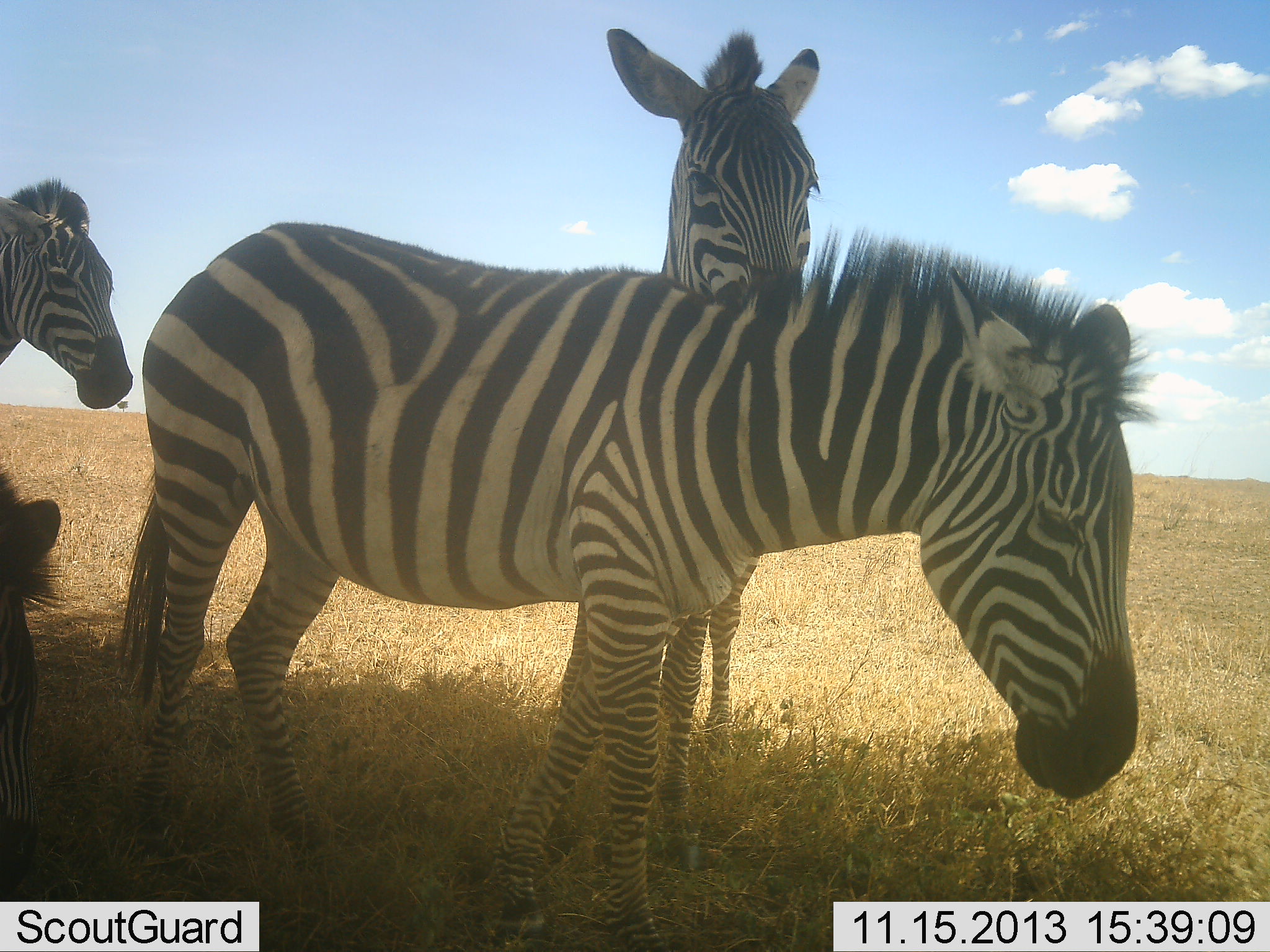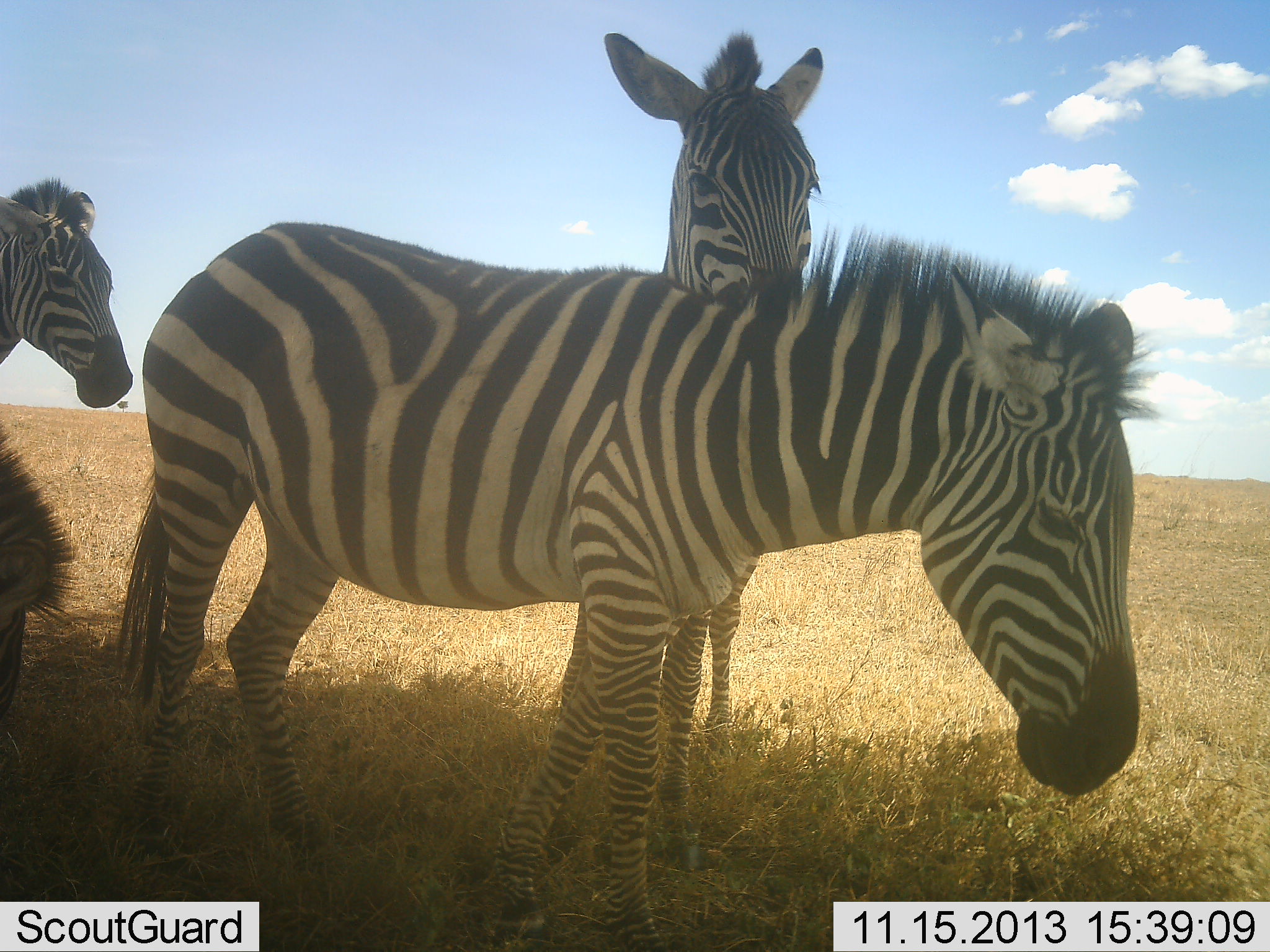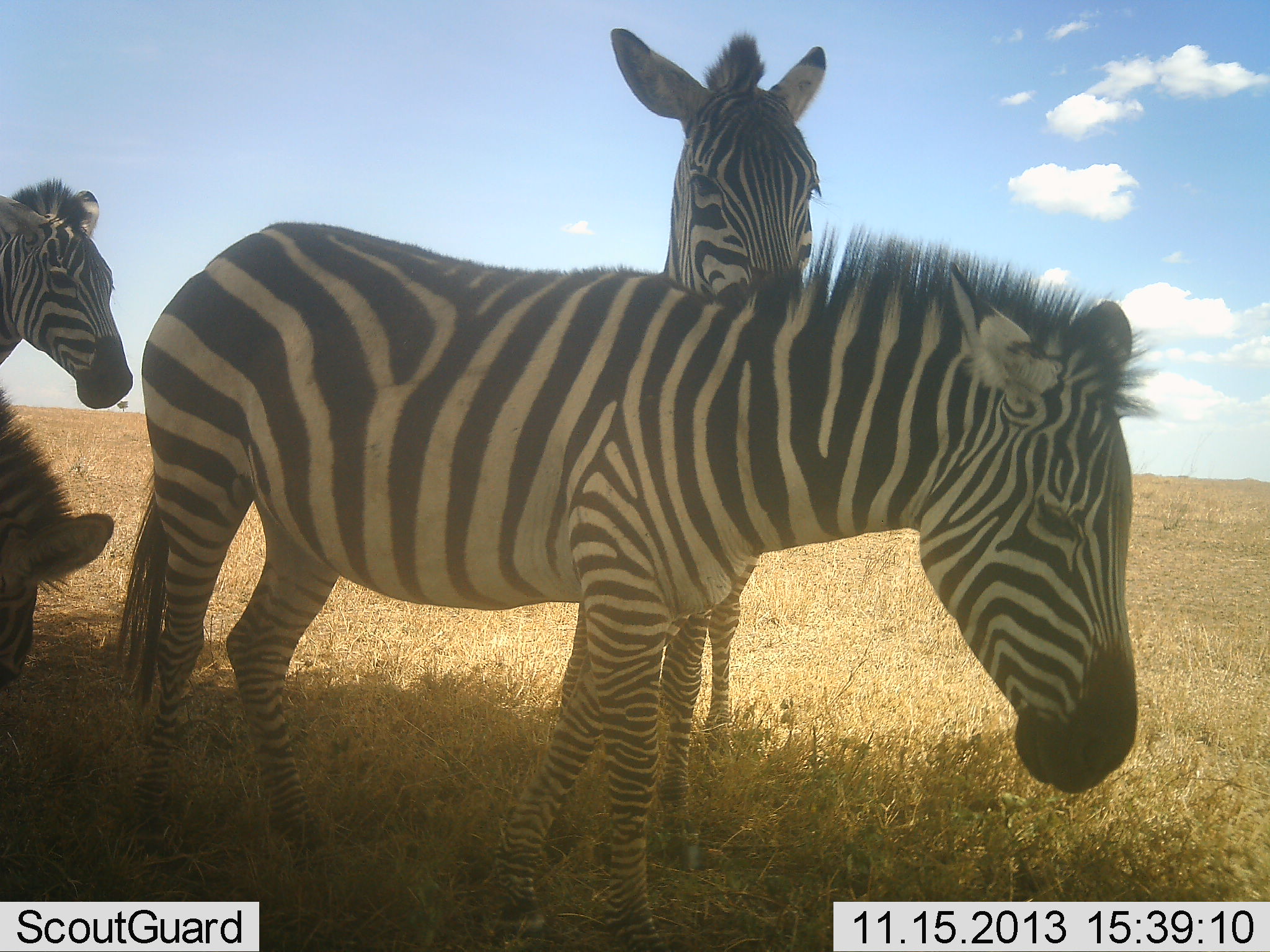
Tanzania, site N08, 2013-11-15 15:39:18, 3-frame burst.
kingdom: Animalia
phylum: Chordata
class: Mammalia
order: Perissodactyla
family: Equidae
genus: Equus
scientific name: Equus quagga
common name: plains zebra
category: zebra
Zebra (plains zebra) (Equus quagga), count 4. Behavior (volunteer vote fractions): standing 75%, resting 25%, moving 11%, interacting 39%. Young present (vote fraction): 0%. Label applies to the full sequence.